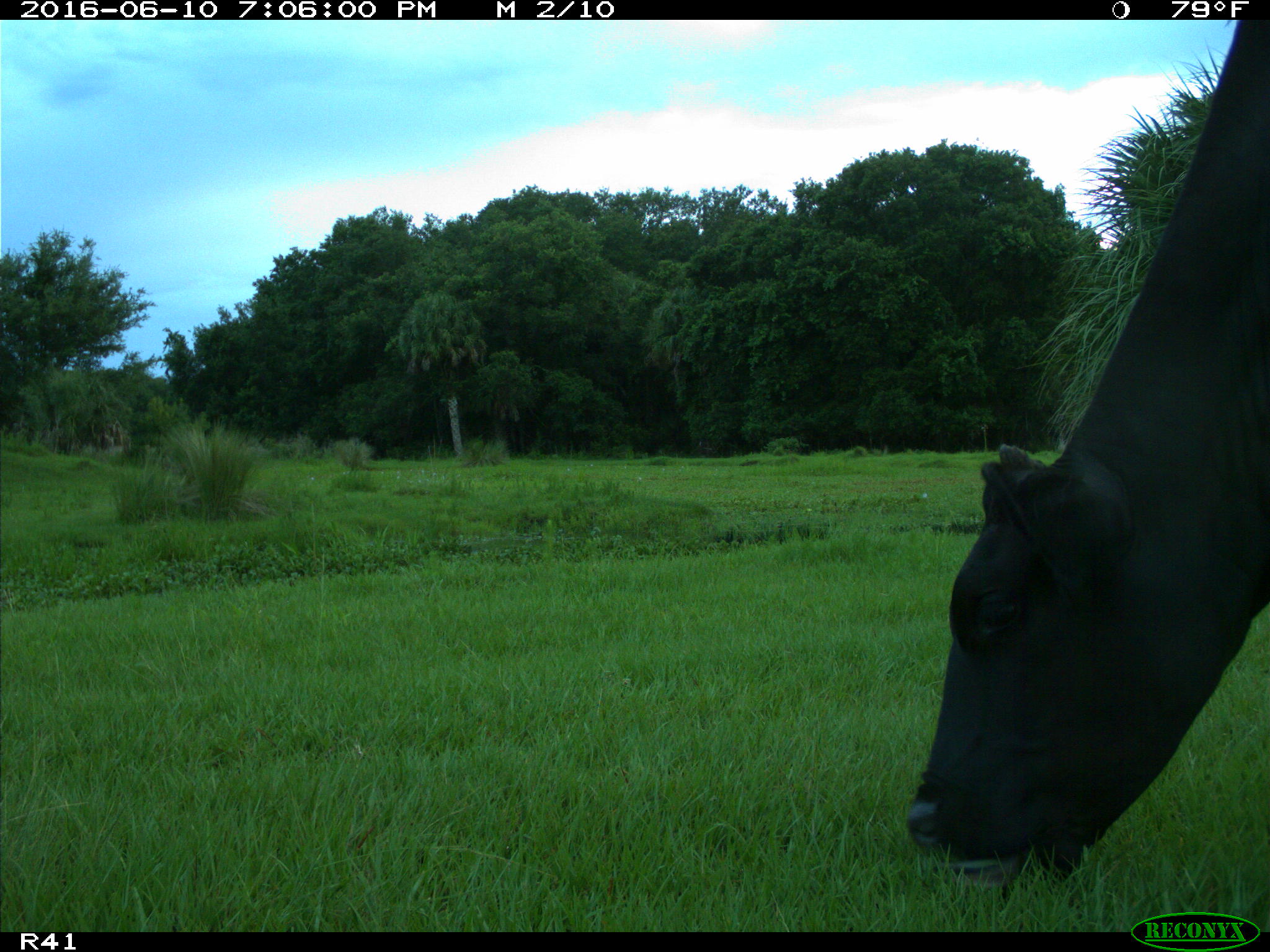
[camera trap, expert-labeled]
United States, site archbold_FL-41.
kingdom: Animalia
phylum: Chordata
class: Mammalia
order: Artiodactyla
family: Bovidae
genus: Bos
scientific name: Bos taurus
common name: domestic cow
Bos taurus (domestic cow).